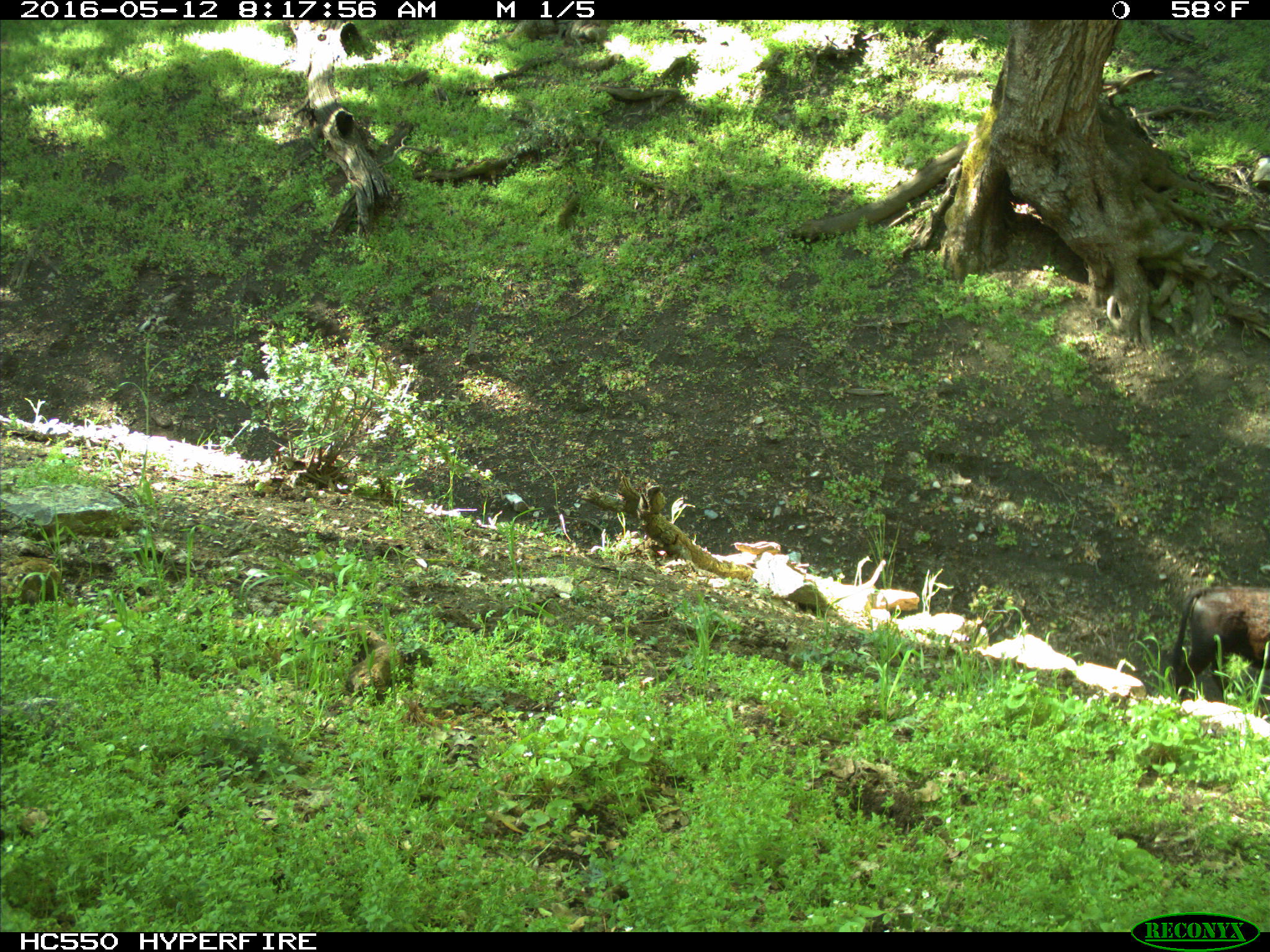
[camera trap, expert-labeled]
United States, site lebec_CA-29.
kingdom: Animalia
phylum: Chordata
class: Mammalia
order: Artiodactyla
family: Bovidae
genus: Bos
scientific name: Bos taurus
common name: domestic cow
Bos taurus (domestic cow).